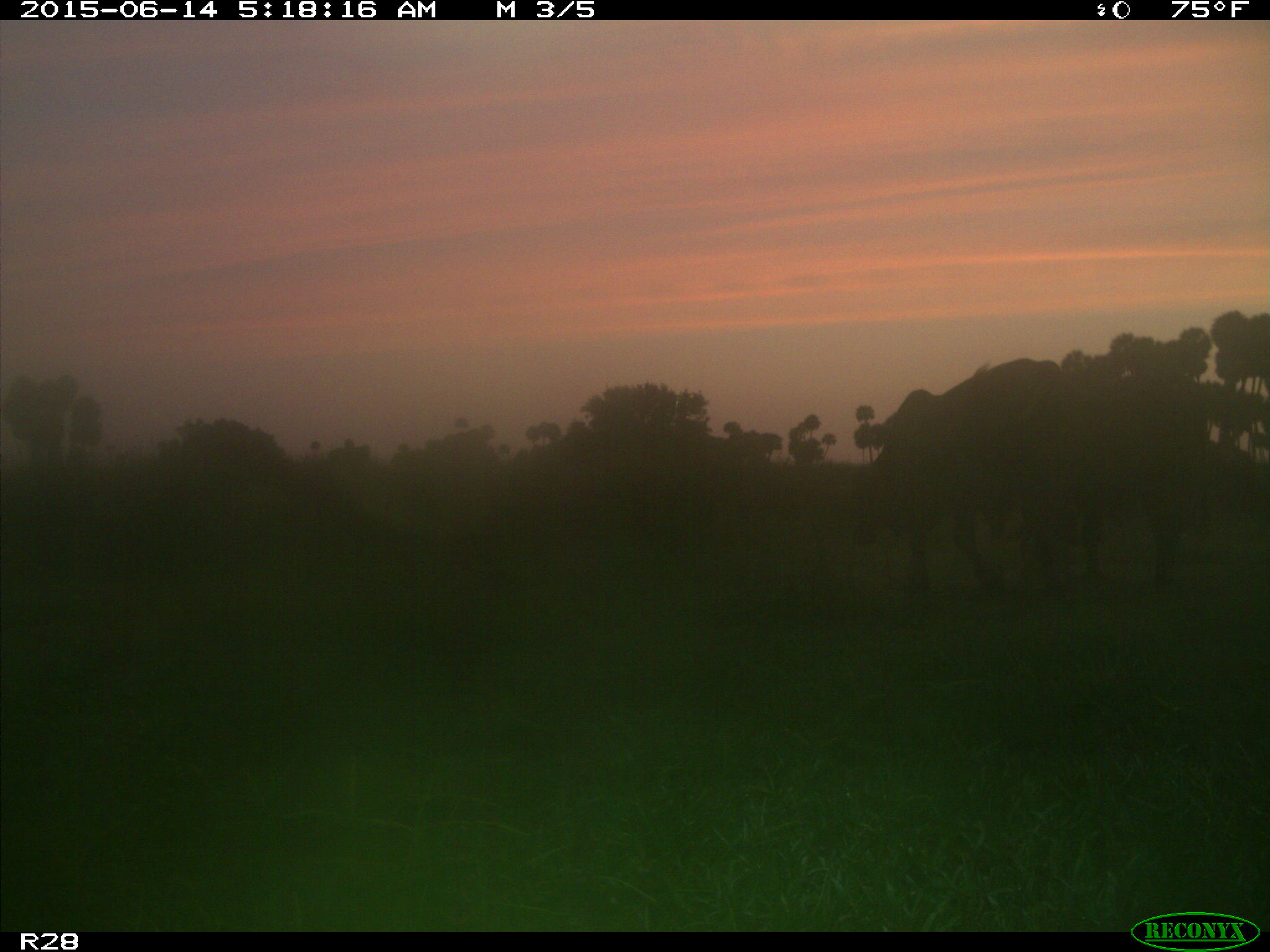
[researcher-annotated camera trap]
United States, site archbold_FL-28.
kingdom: Animalia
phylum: Chordata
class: Mammalia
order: Artiodactyla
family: Bovidae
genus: Bos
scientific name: Bos taurus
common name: domestic cow